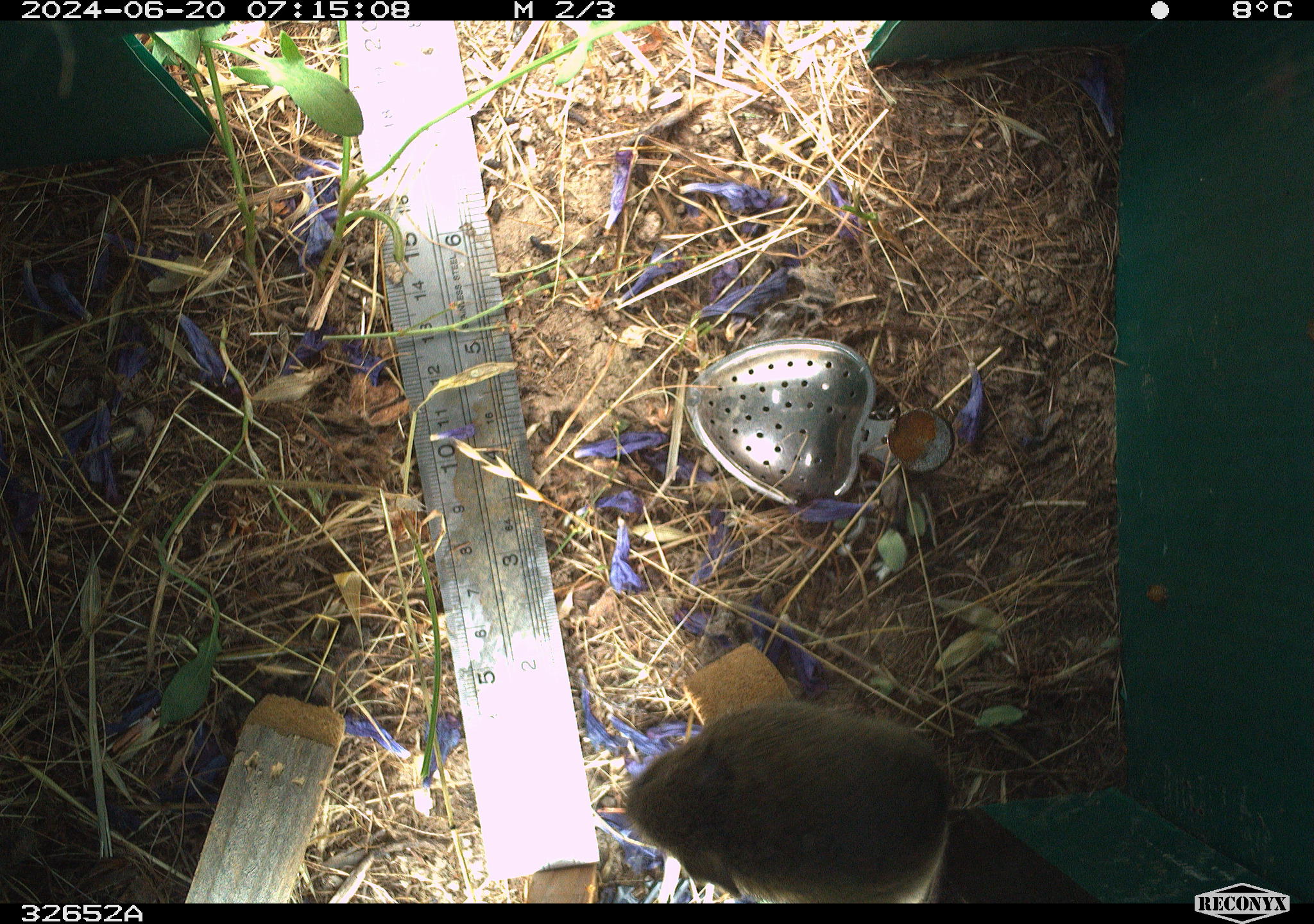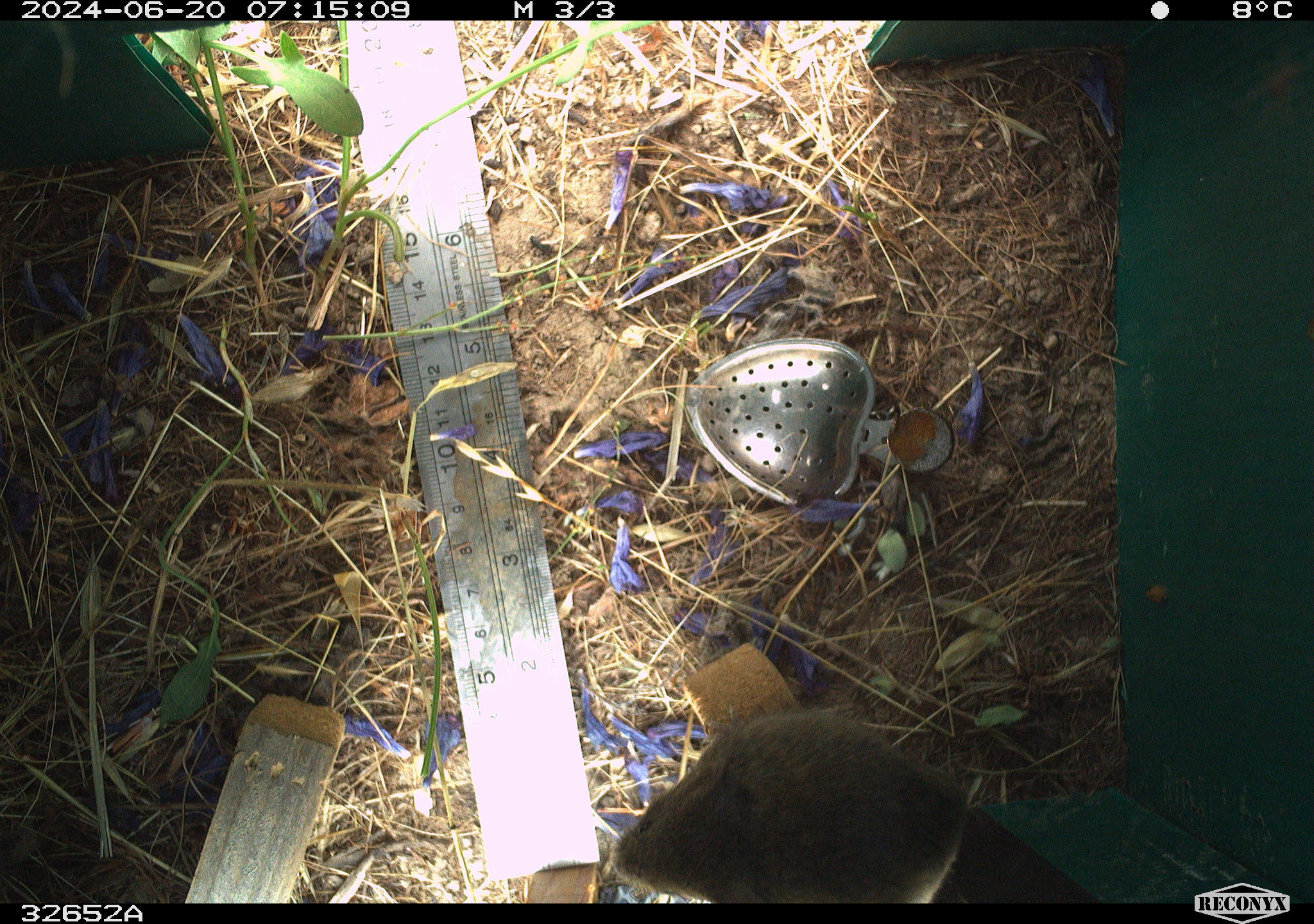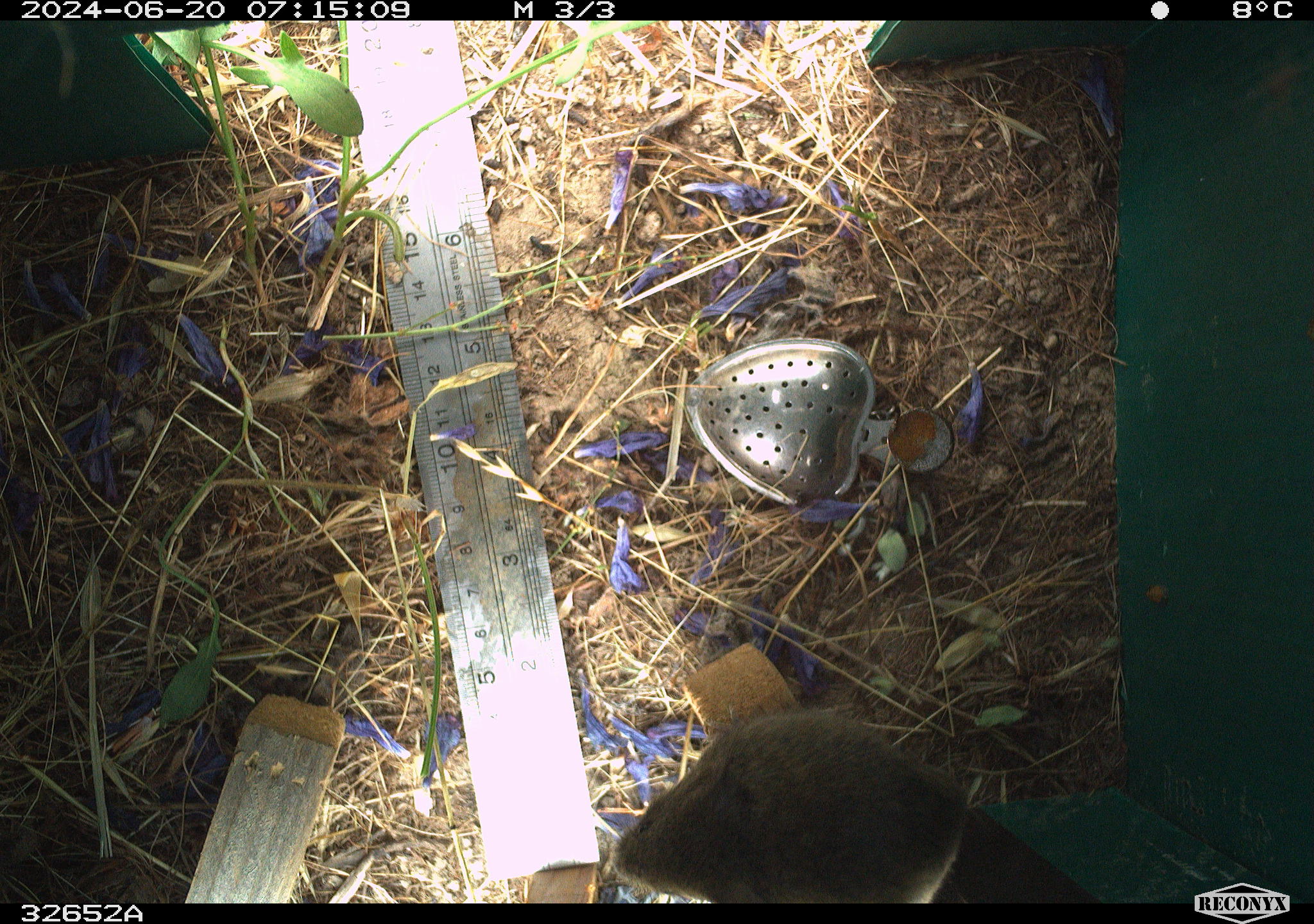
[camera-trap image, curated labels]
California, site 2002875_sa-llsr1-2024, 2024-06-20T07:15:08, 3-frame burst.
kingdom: Animalia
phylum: Chordata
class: Mammalia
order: Rodentia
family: Cricetidae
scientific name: Arvicolinae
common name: voles, lemmings, and muskrats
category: arvicolinae subfamily